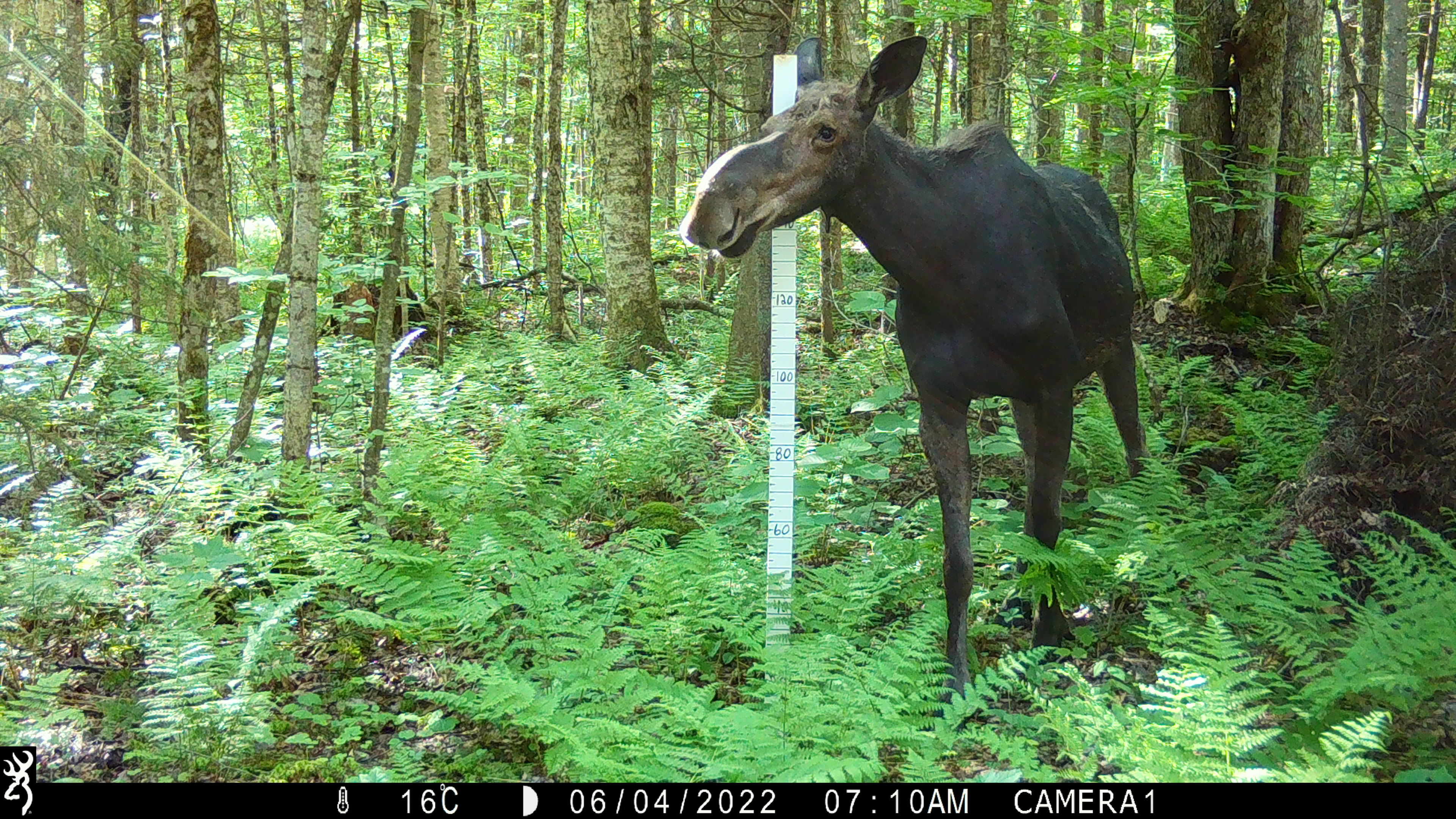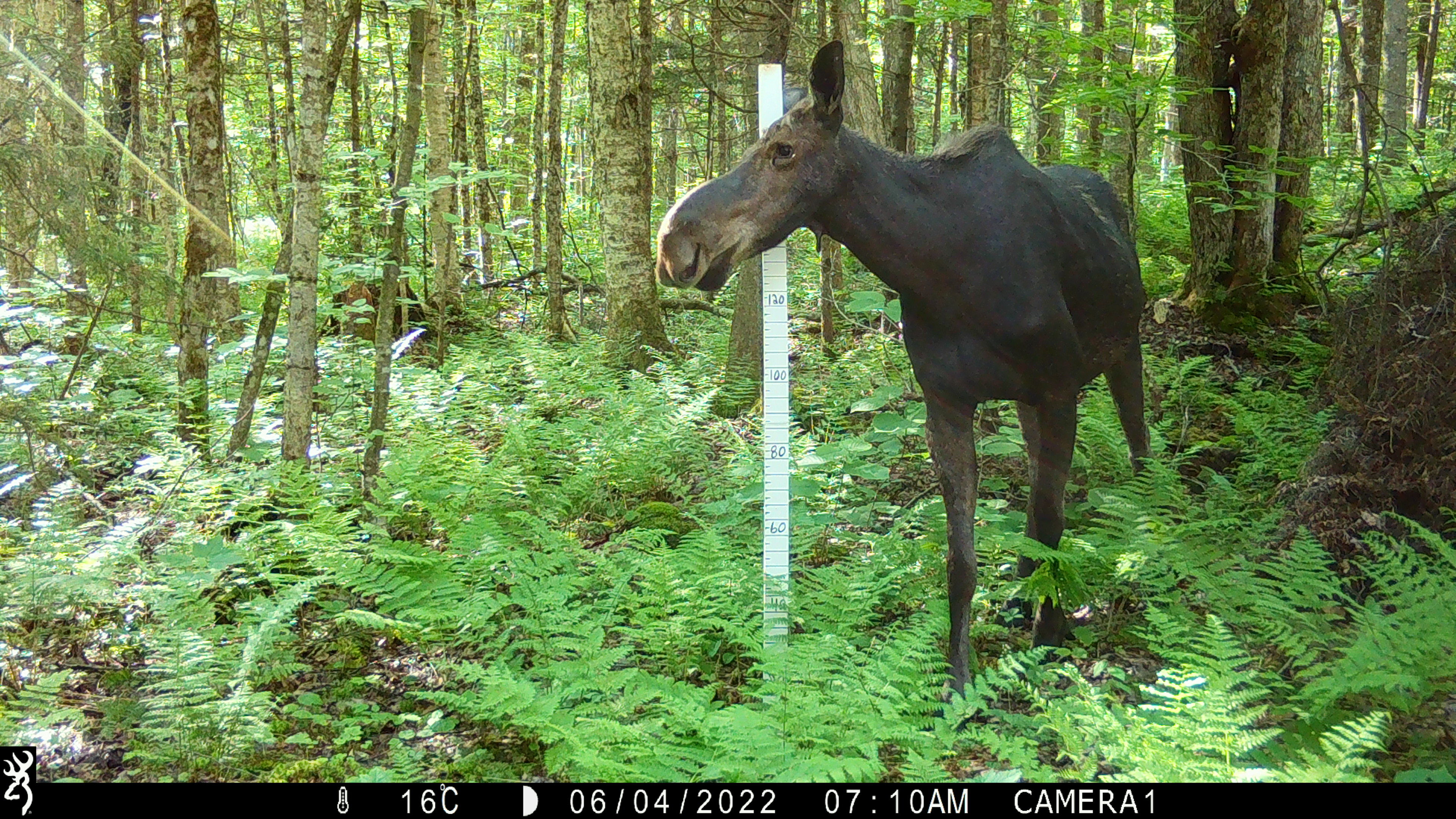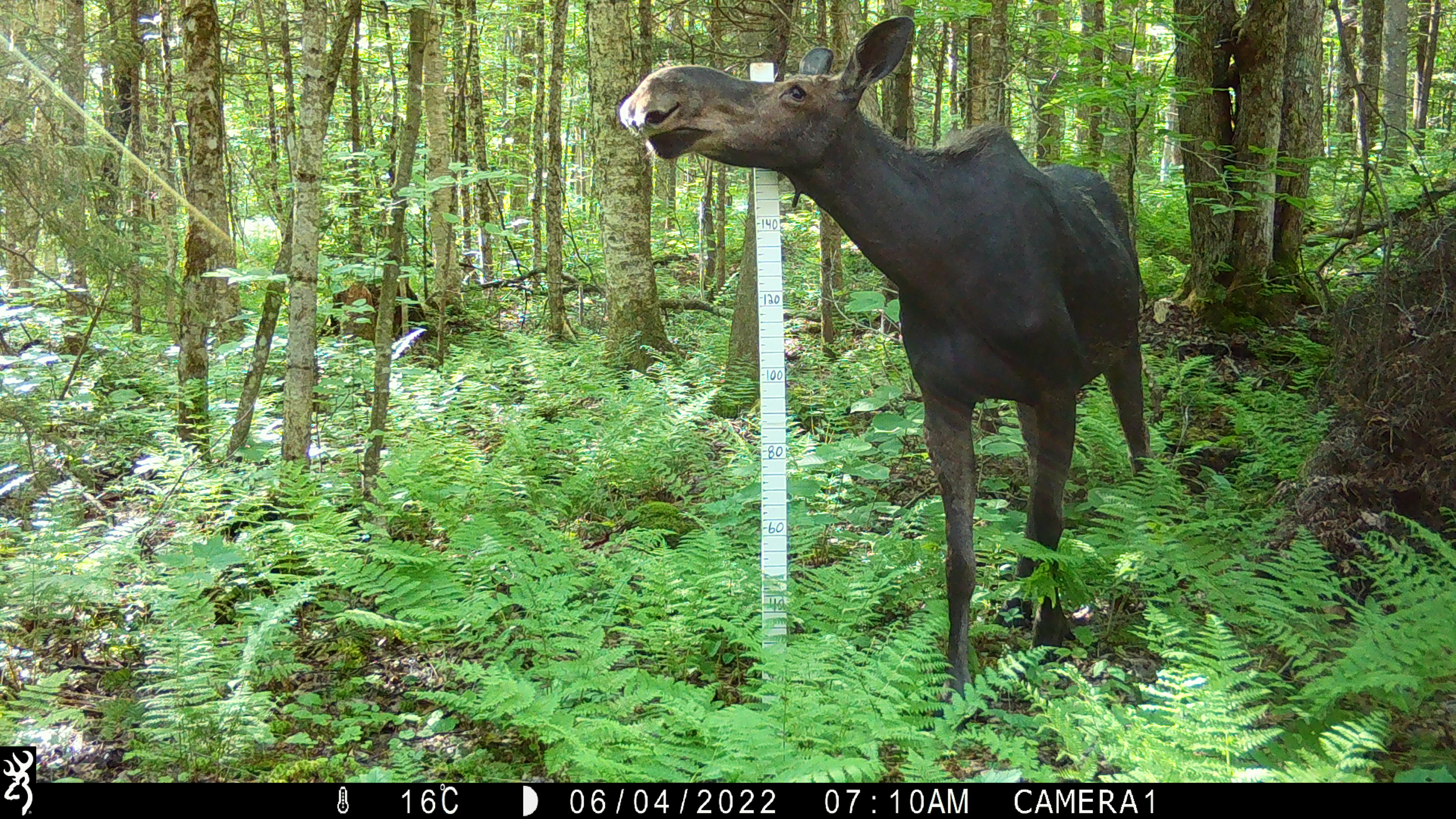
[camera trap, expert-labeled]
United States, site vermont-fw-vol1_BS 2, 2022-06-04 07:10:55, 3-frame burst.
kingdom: Animalia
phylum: Chordata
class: Mammalia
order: Artiodactyla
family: Cervidae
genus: Alces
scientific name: Alces alces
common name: moose